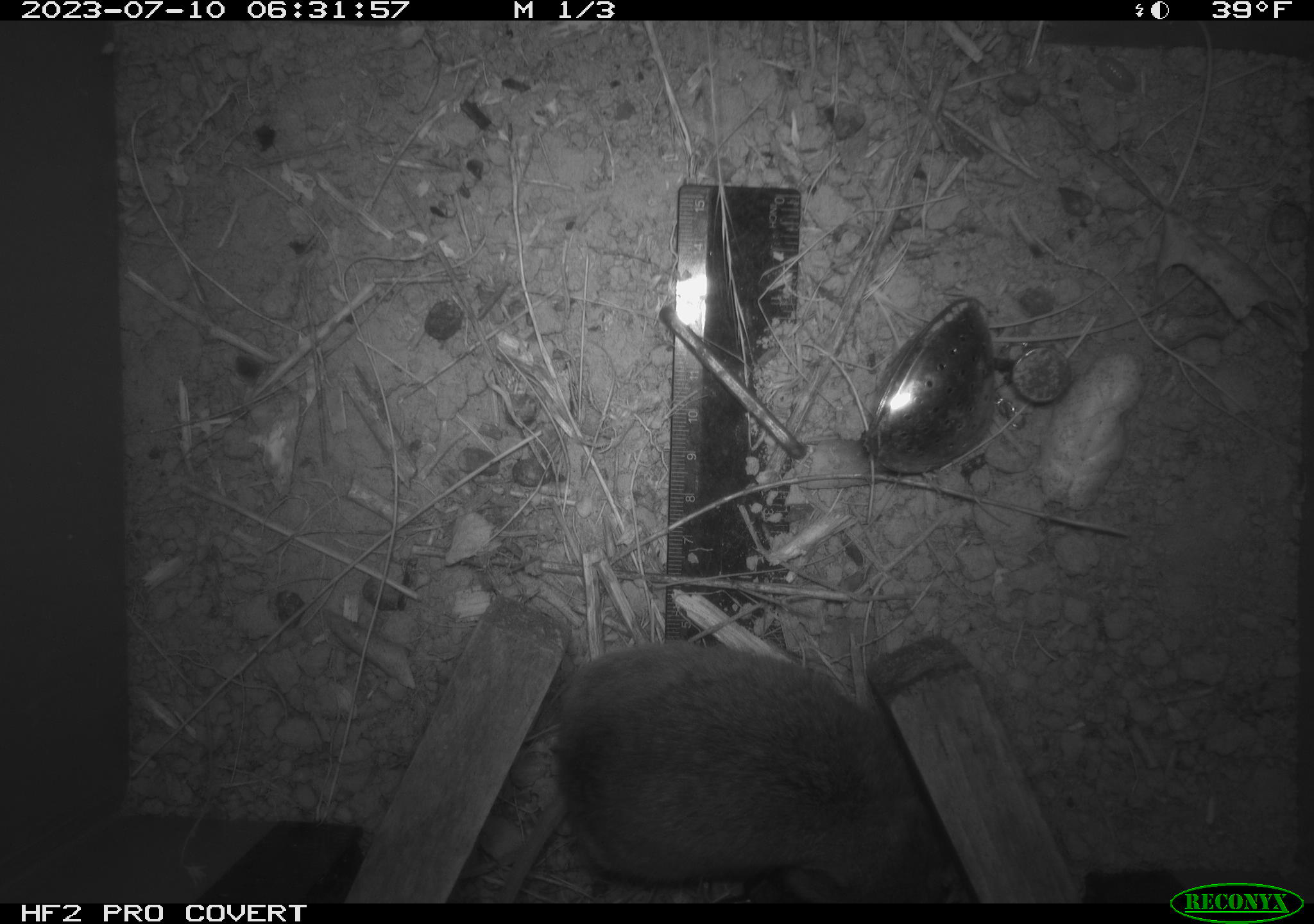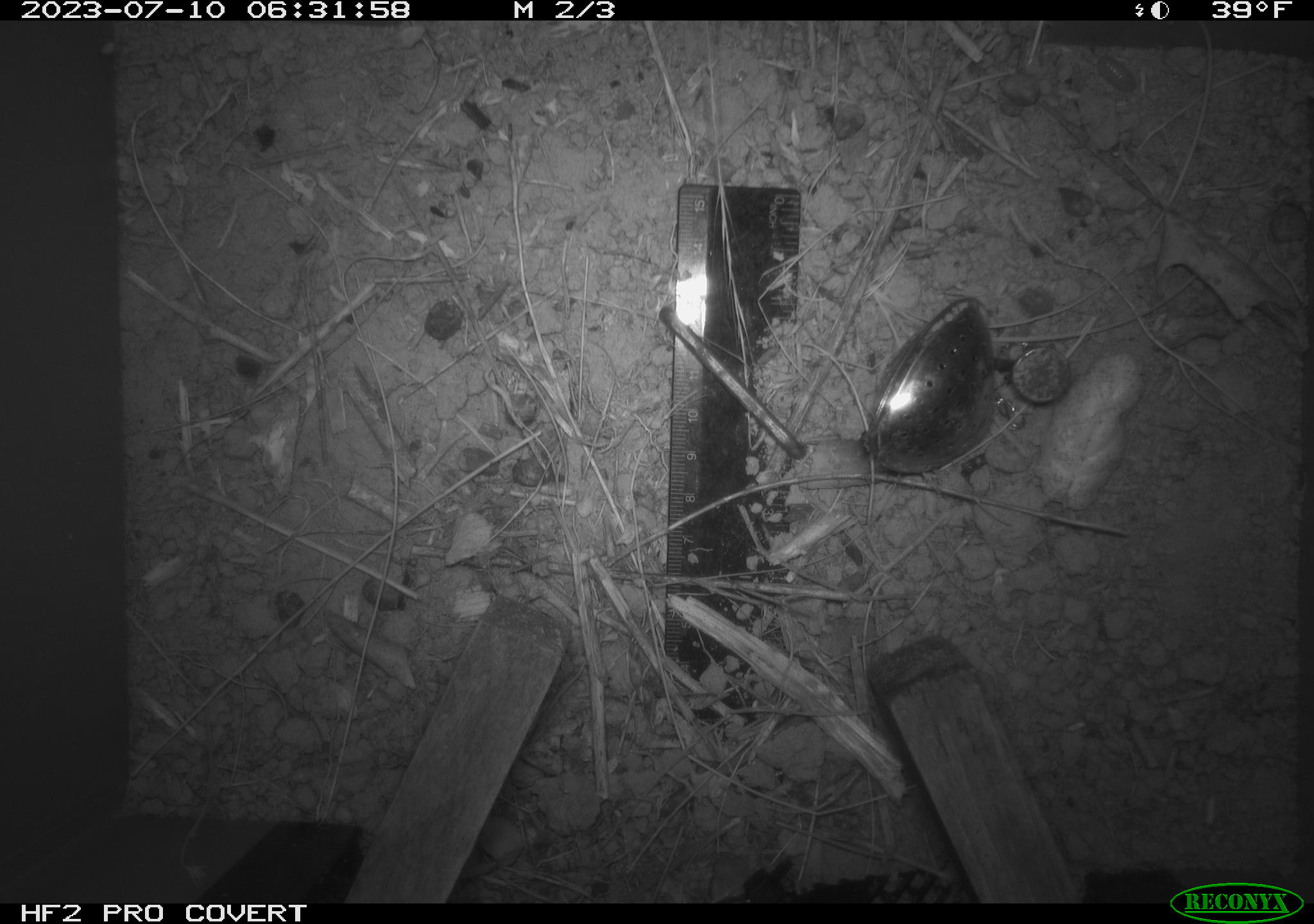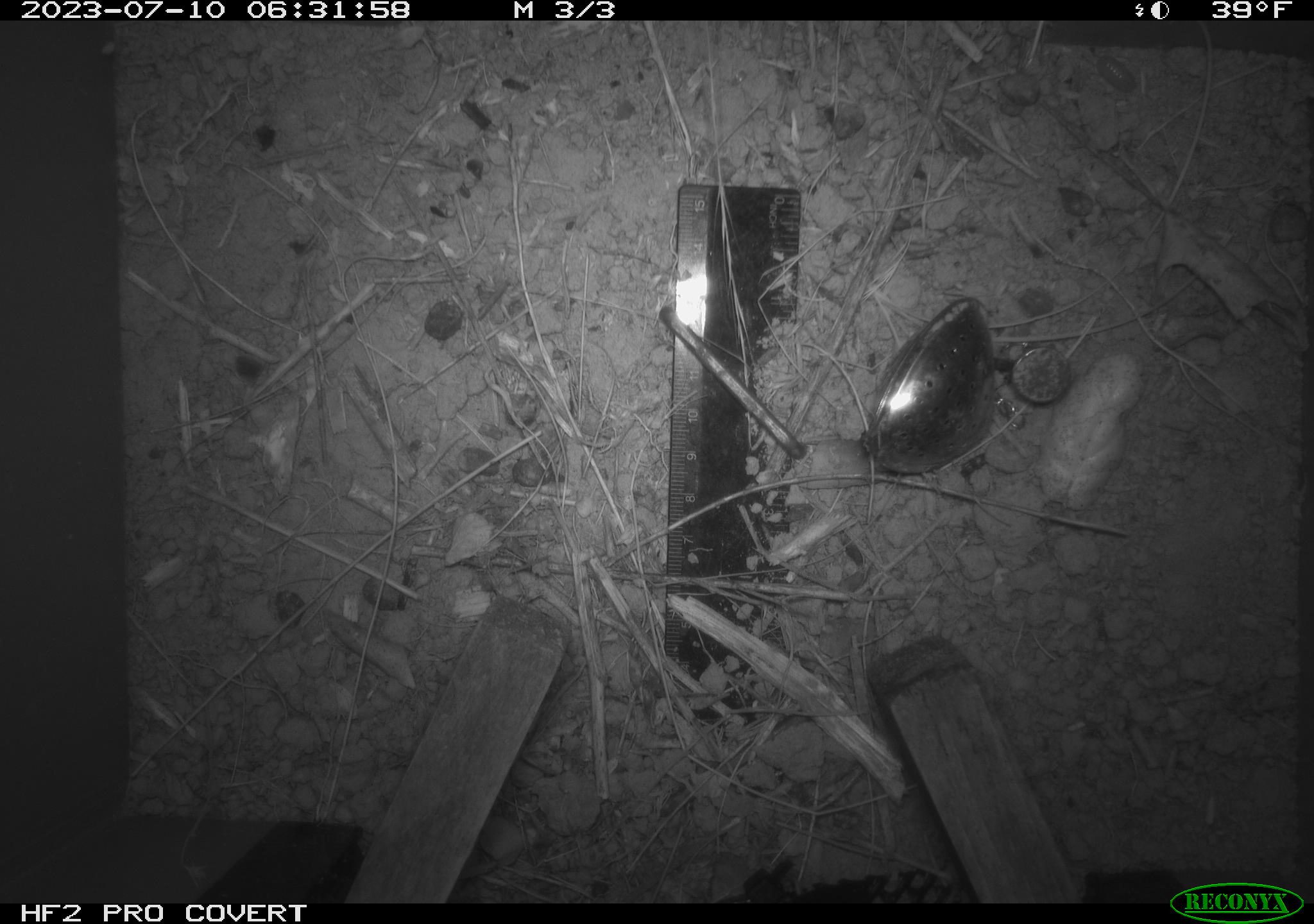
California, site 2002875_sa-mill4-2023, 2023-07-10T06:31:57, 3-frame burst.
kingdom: Animalia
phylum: Chordata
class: Mammalia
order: Rodentia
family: Cricetidae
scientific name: Arvicolinae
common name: voles, lemmings, and muskrats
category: arvicolinae subfamily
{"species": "arvicolinae subfamily (voles, lemmings, and muskrats) (Arvicolinae)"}